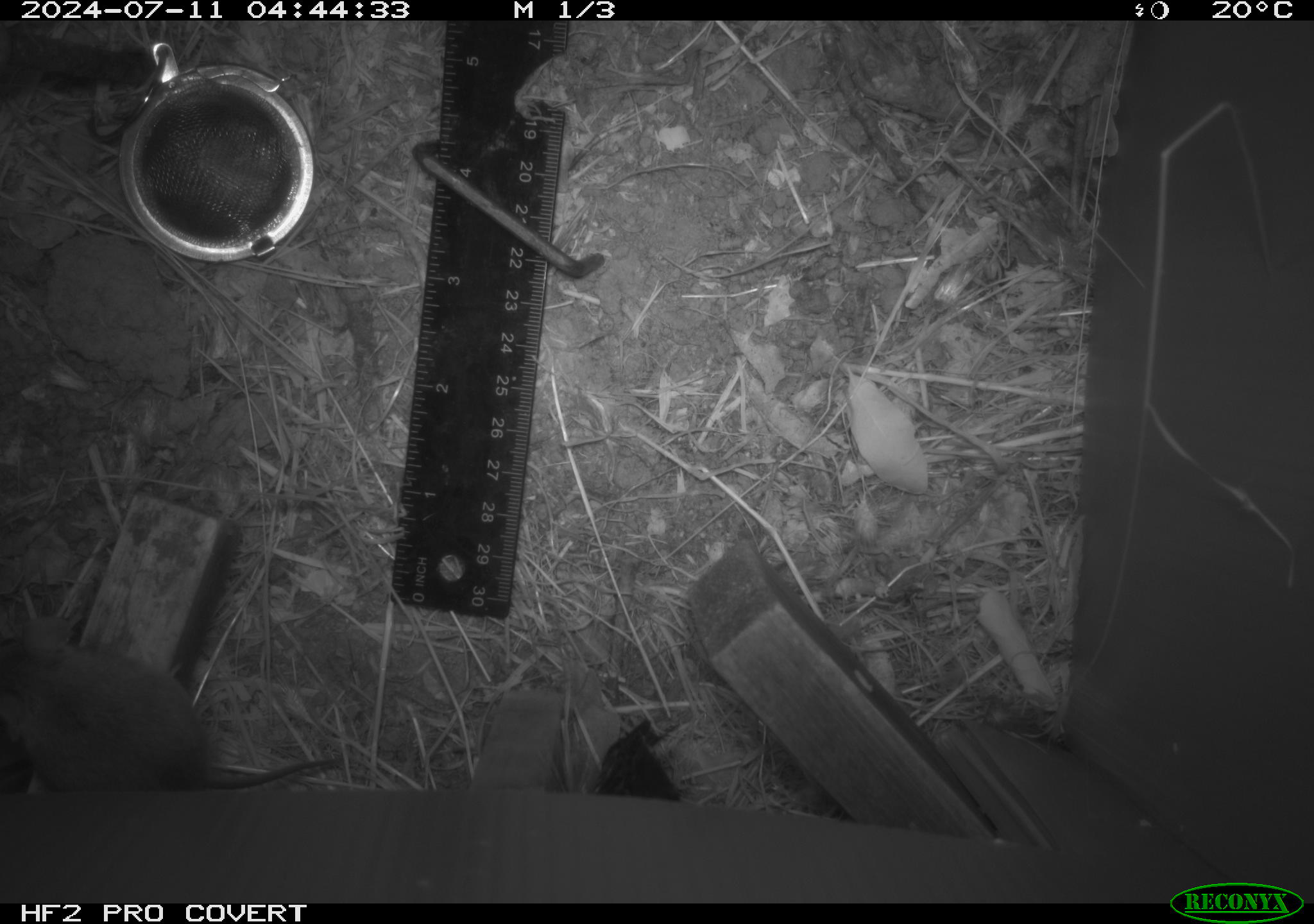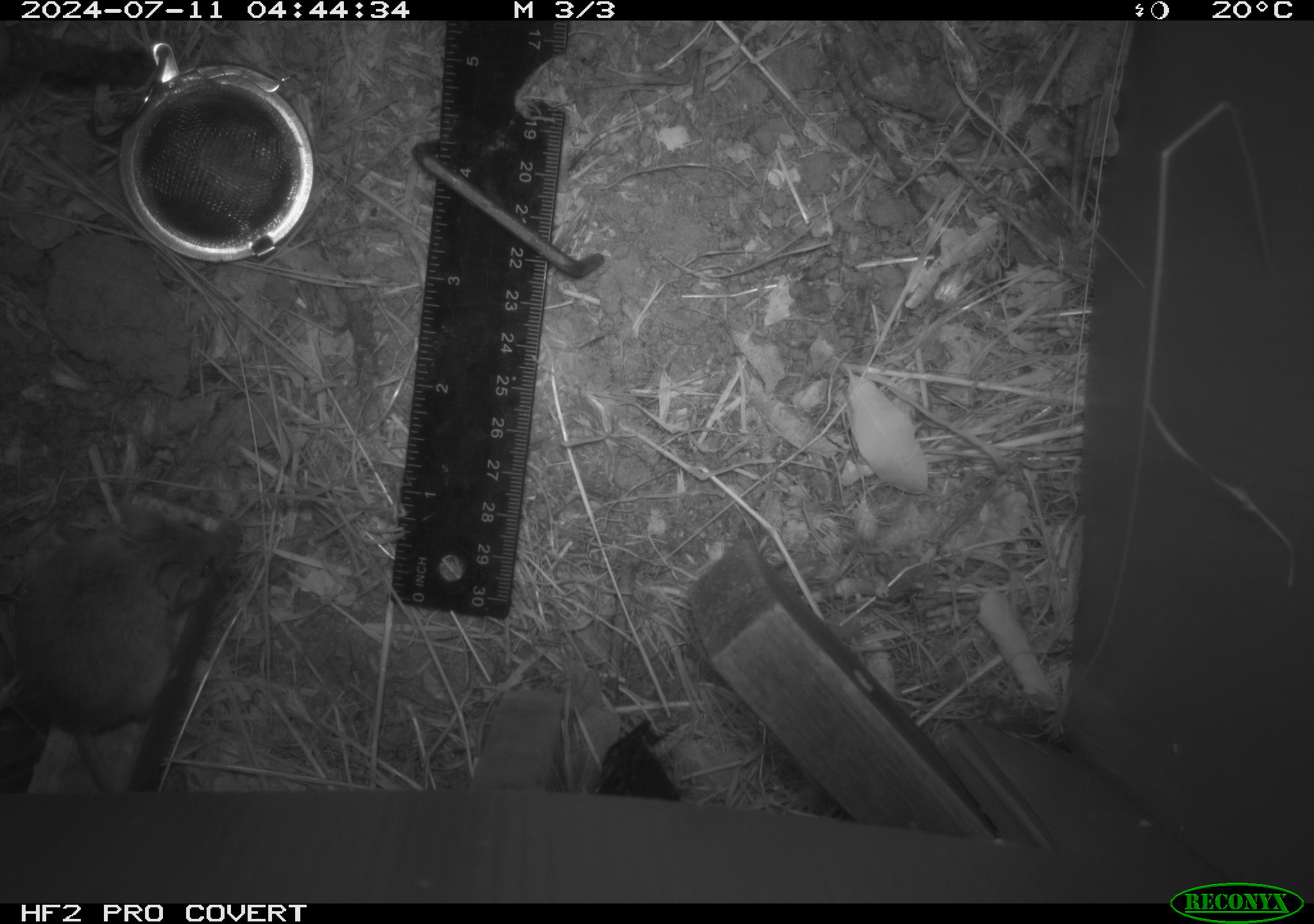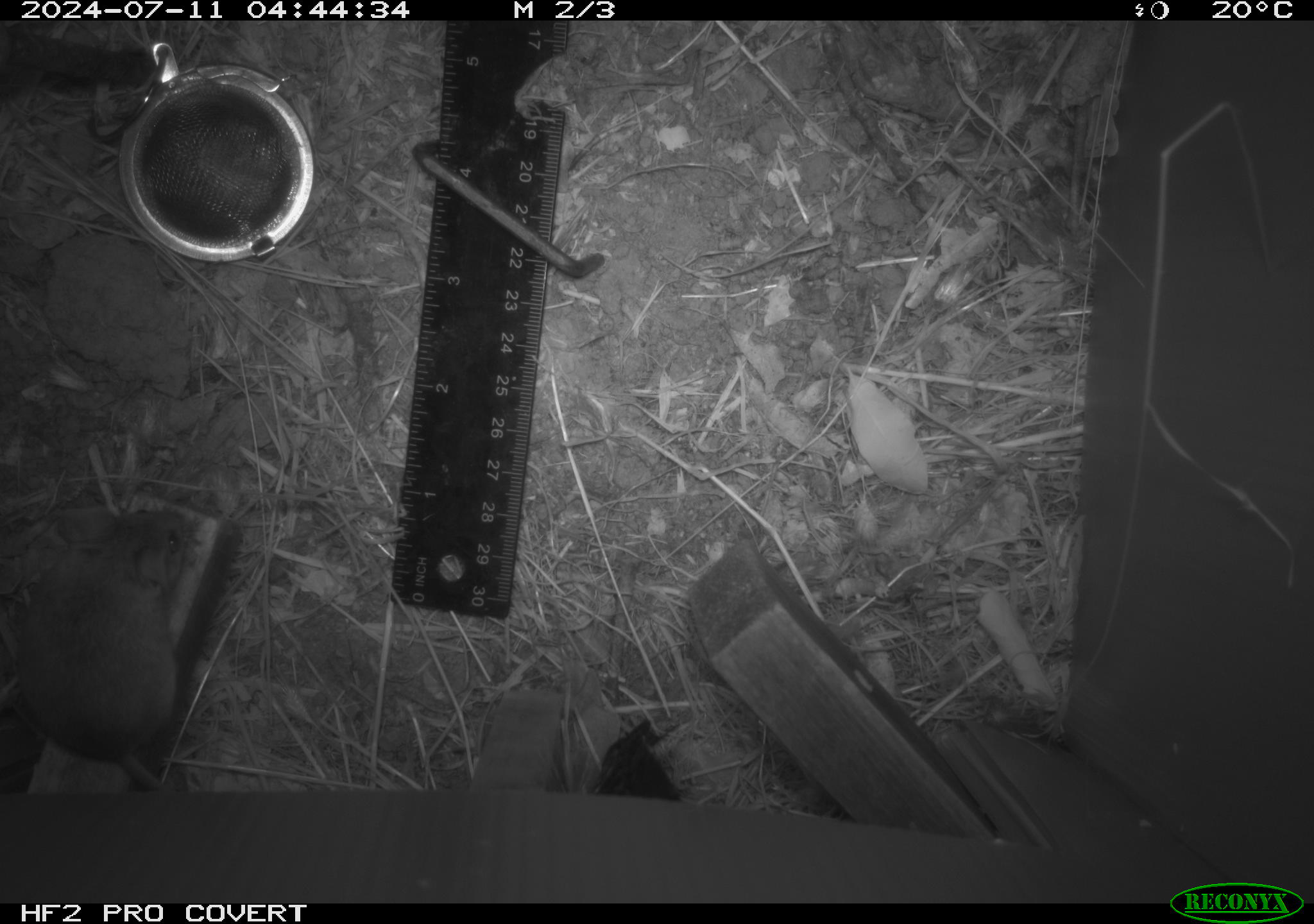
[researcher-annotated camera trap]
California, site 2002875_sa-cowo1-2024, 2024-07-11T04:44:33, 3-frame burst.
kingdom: Animalia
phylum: Chordata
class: Mammalia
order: Rodentia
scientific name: Rodentia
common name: mouse species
Mouse species (Rodentia).